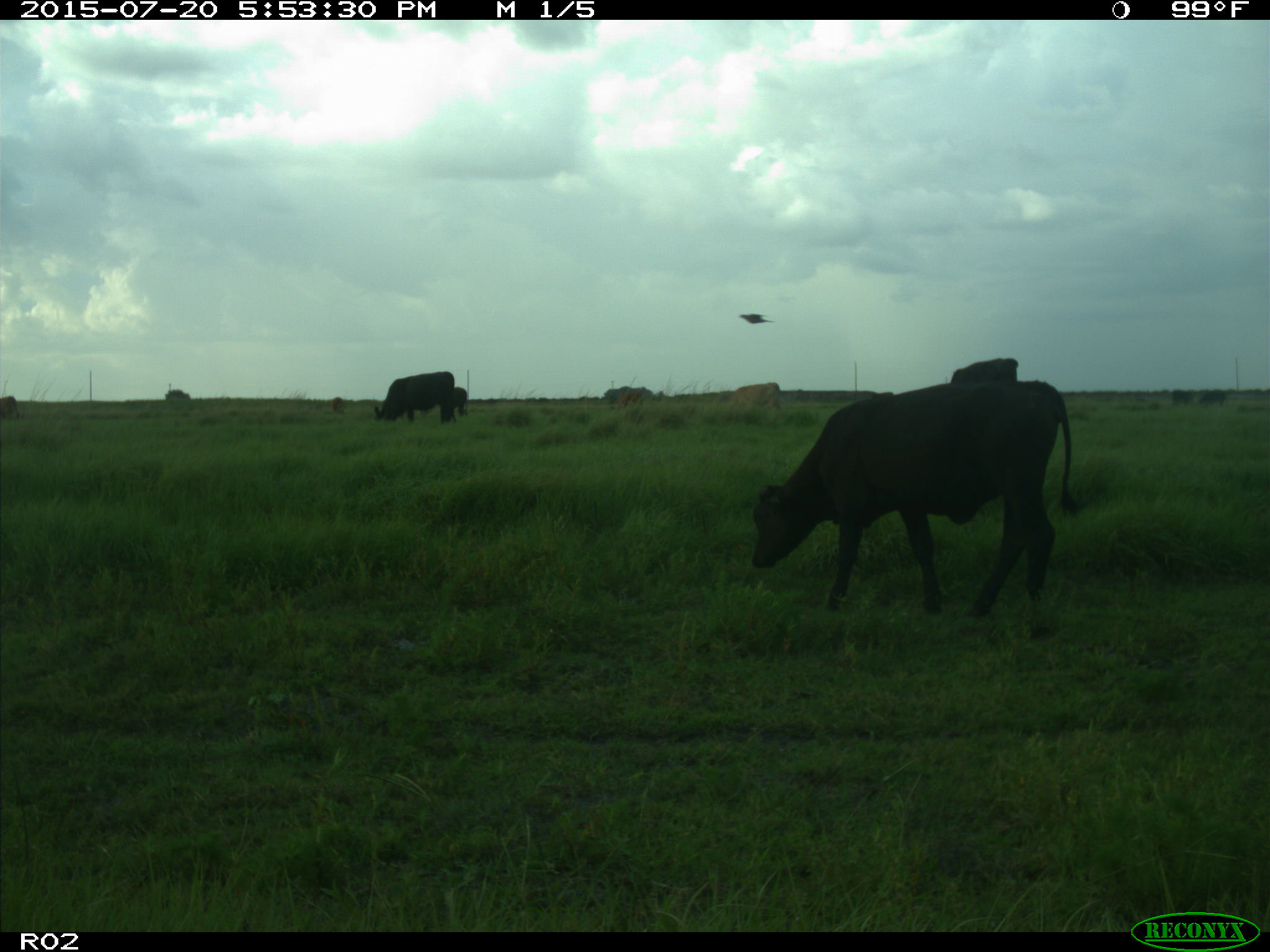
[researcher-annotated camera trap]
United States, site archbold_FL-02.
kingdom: Animalia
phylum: Chordata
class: Mammalia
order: Artiodactyla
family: Bovidae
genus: Bos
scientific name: Bos taurus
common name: domestic cow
Bos taurus (domestic cow).